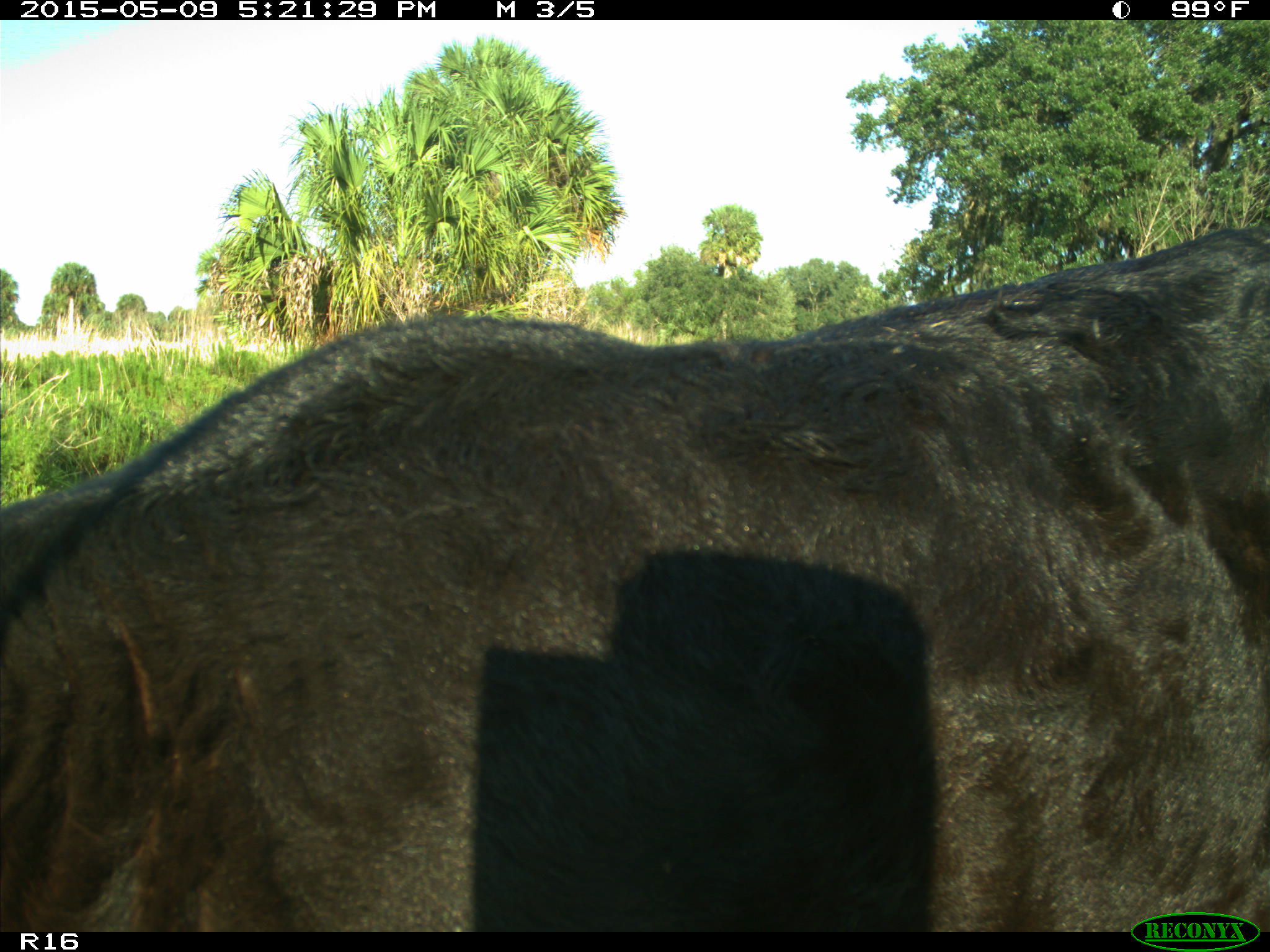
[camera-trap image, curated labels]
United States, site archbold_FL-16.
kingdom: Animalia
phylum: Chordata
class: Mammalia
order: Artiodactyla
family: Suidae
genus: Sus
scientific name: Sus scrofa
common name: wild boar